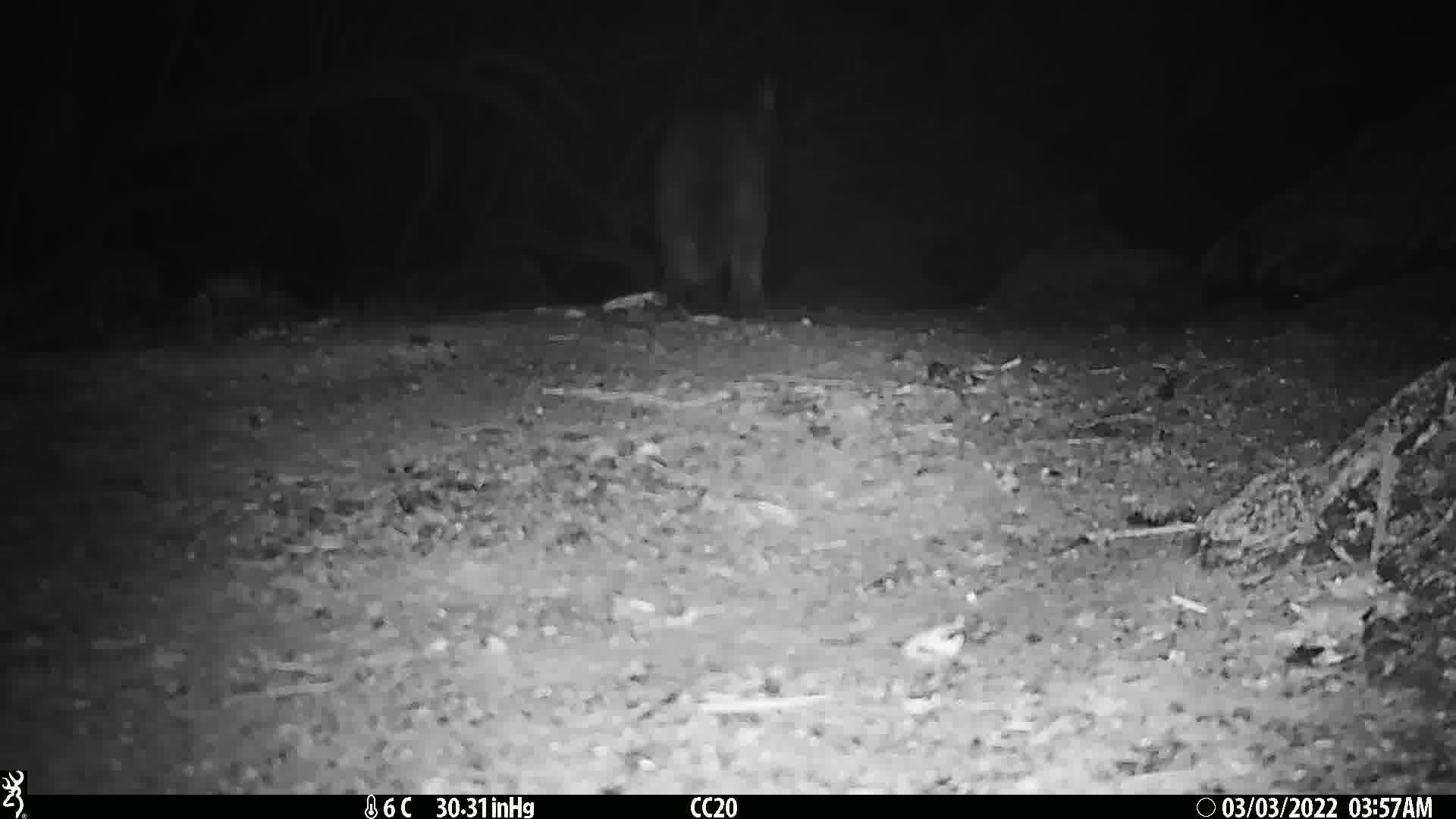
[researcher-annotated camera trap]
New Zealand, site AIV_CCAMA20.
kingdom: Animalia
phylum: Chordata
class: Mammalia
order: Carnivora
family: Felidae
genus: Felis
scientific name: Felis catus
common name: domestic cat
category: cat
Cat (domestic cat) (Felis catus).